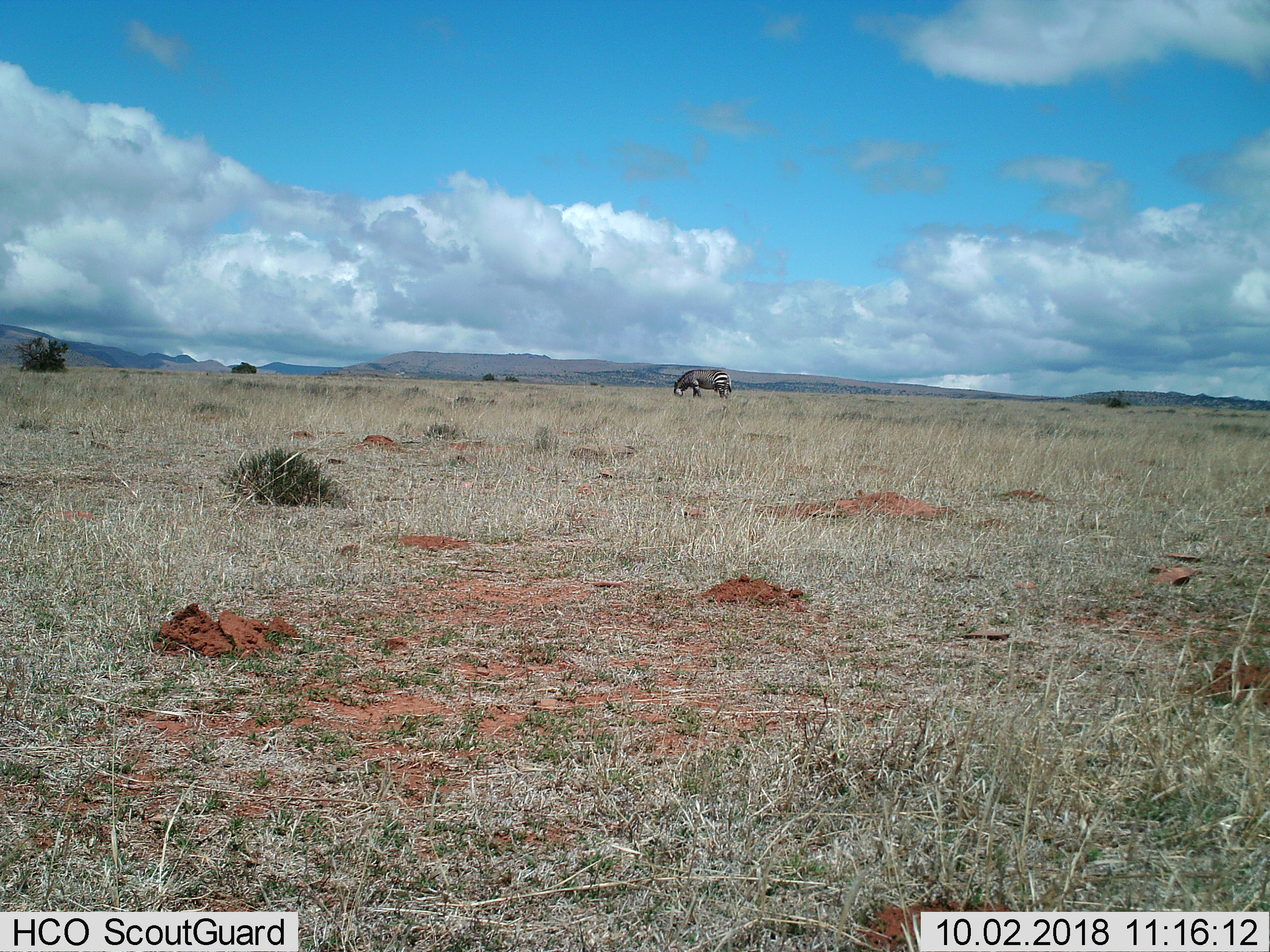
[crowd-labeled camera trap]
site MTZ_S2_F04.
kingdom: Animalia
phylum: Chordata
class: Mammalia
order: Perissodactyla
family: Equidae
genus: Equus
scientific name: Equus zebra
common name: mountain zebra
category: zebramountain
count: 1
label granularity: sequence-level